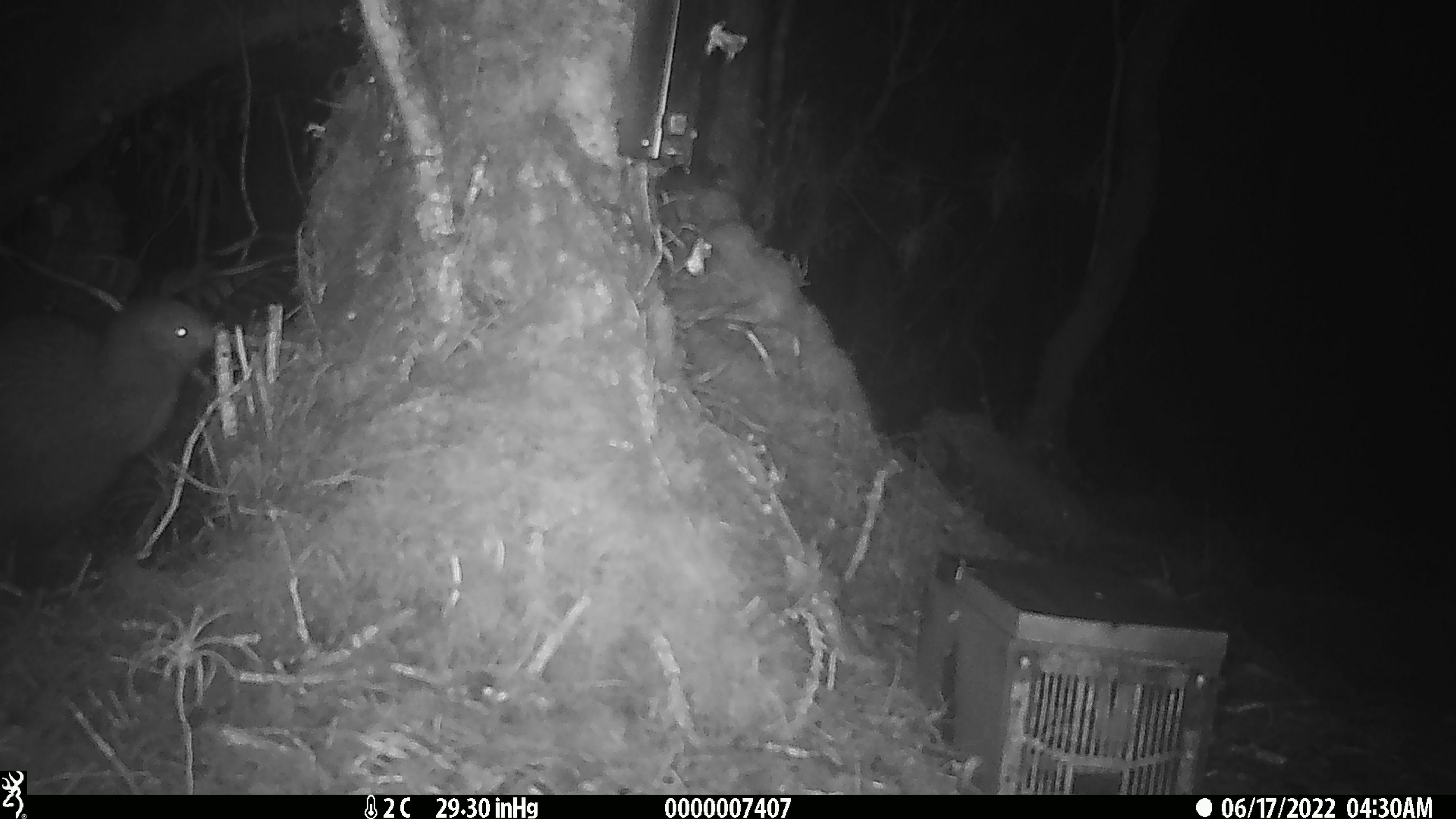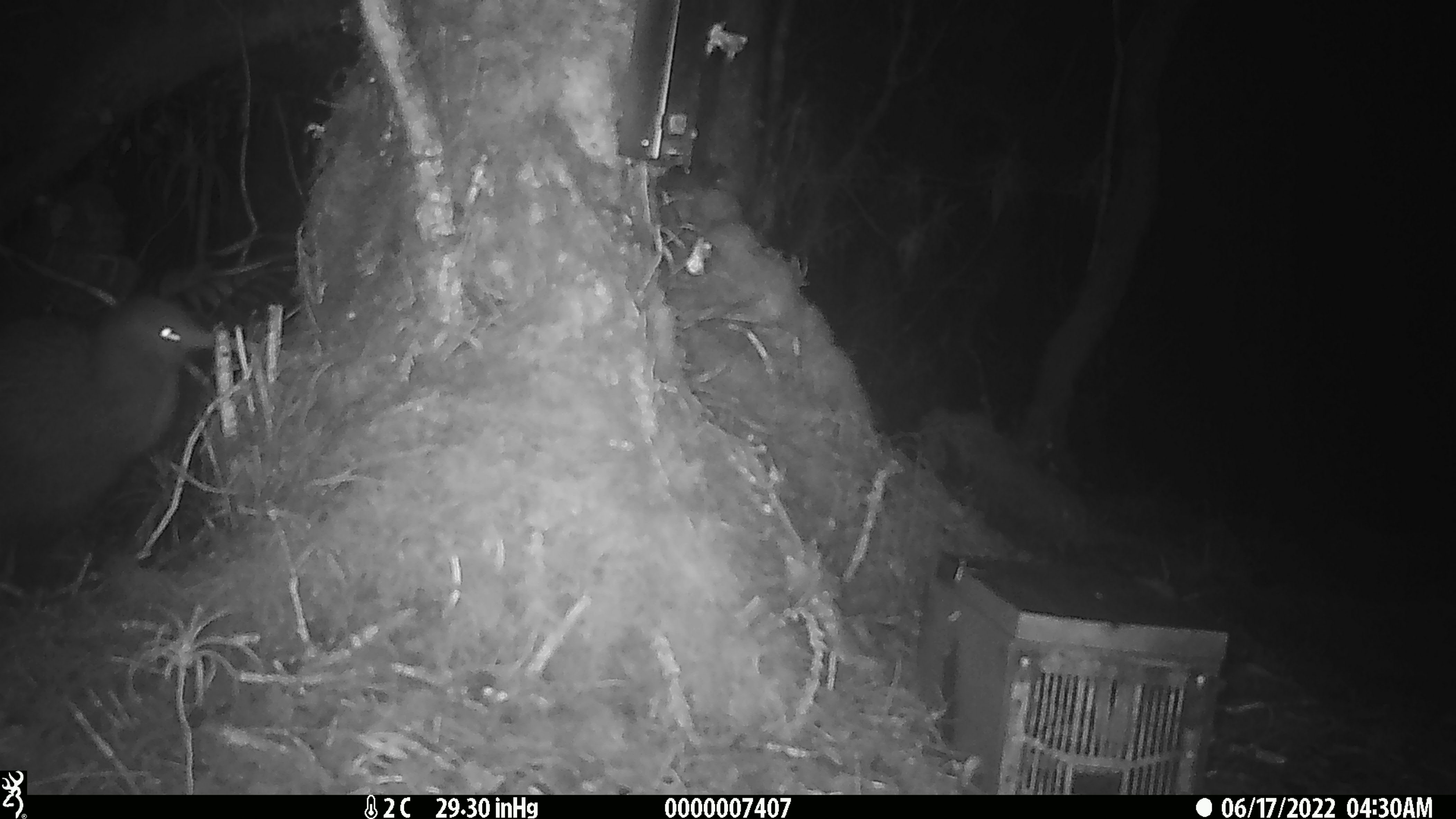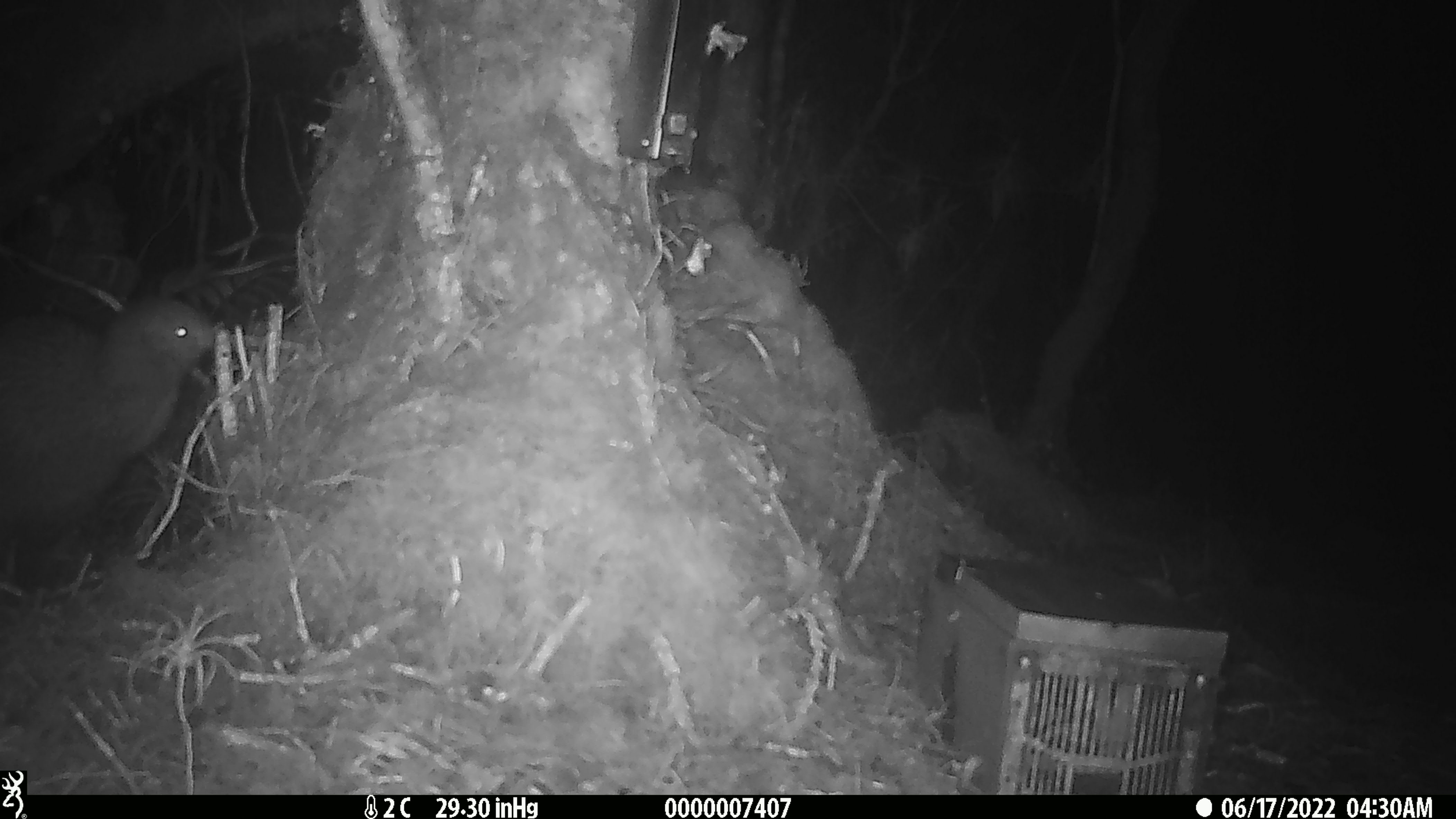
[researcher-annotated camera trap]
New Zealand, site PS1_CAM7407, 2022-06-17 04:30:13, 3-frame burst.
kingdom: Animalia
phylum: Chordata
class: Aves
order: Apterygiformes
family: Apterygidae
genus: Apteryx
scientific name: Apteryx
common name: kiwi